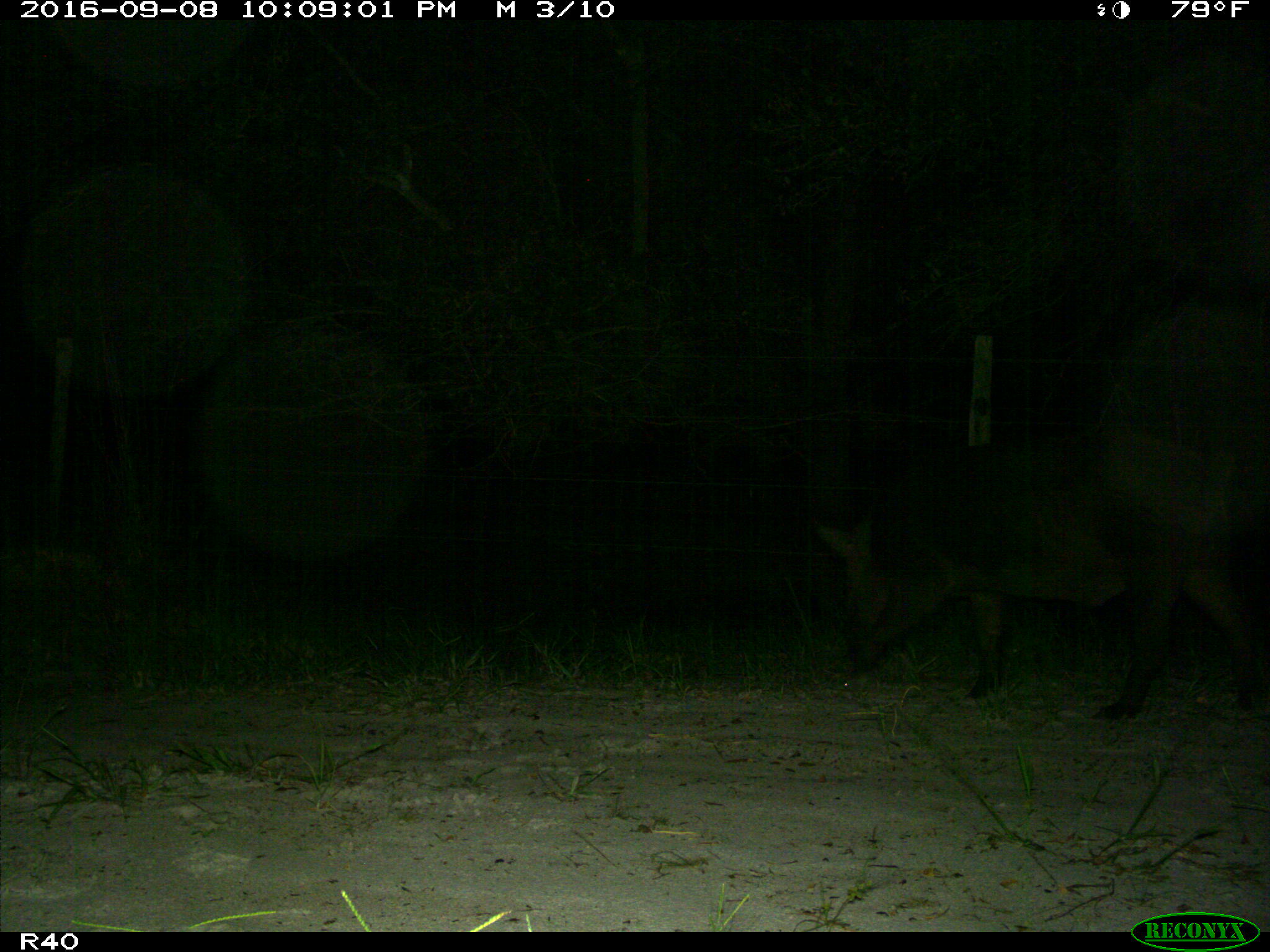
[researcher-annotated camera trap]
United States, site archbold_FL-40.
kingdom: Animalia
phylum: Chordata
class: Mammalia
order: Artiodactyla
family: Suidae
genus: Sus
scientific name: Sus scrofa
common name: wild boar